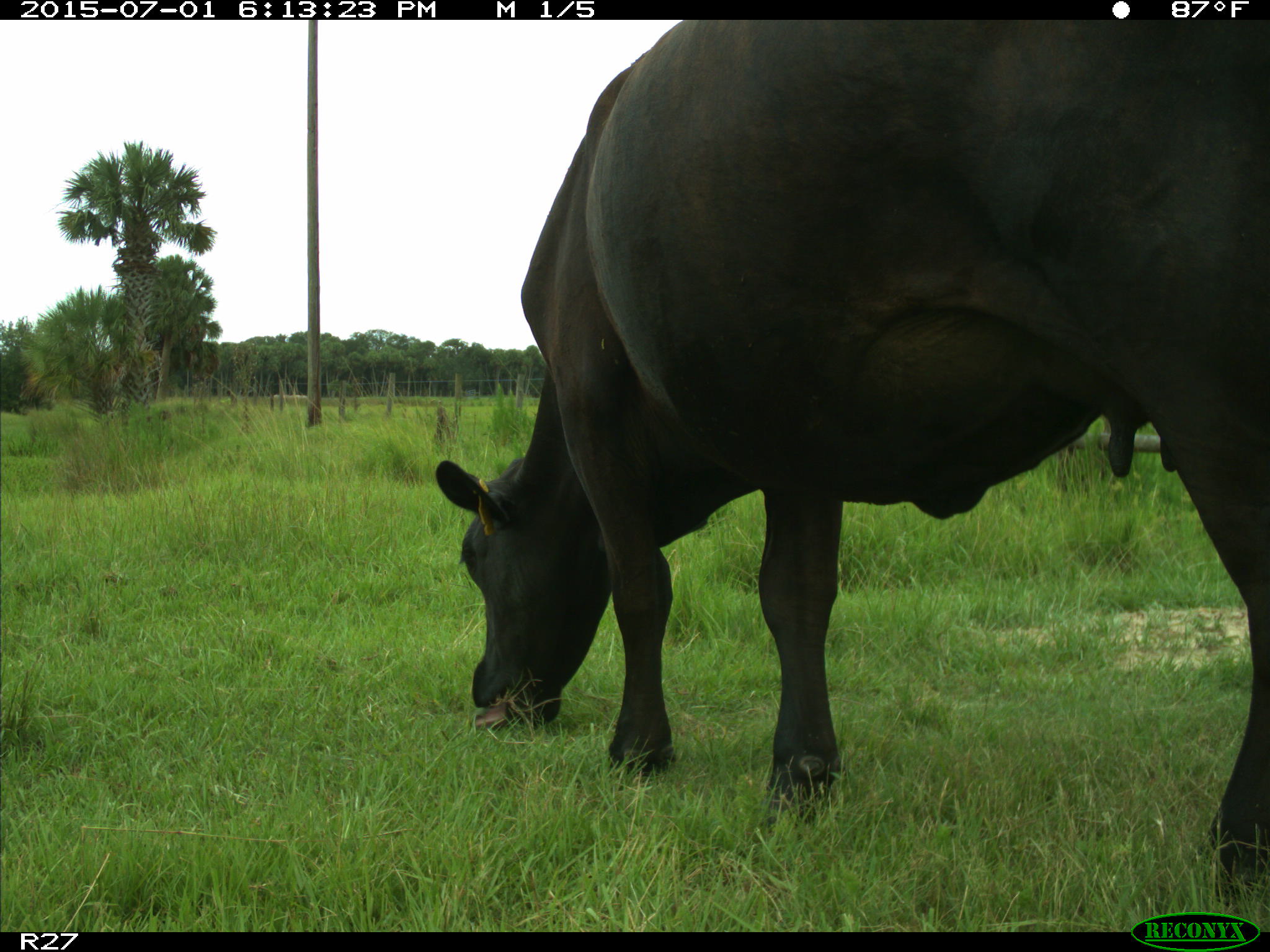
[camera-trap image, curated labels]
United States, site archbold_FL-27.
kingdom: Animalia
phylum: Chordata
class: Mammalia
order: Artiodactyla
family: Bovidae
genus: Bos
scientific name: Bos taurus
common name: domestic cow